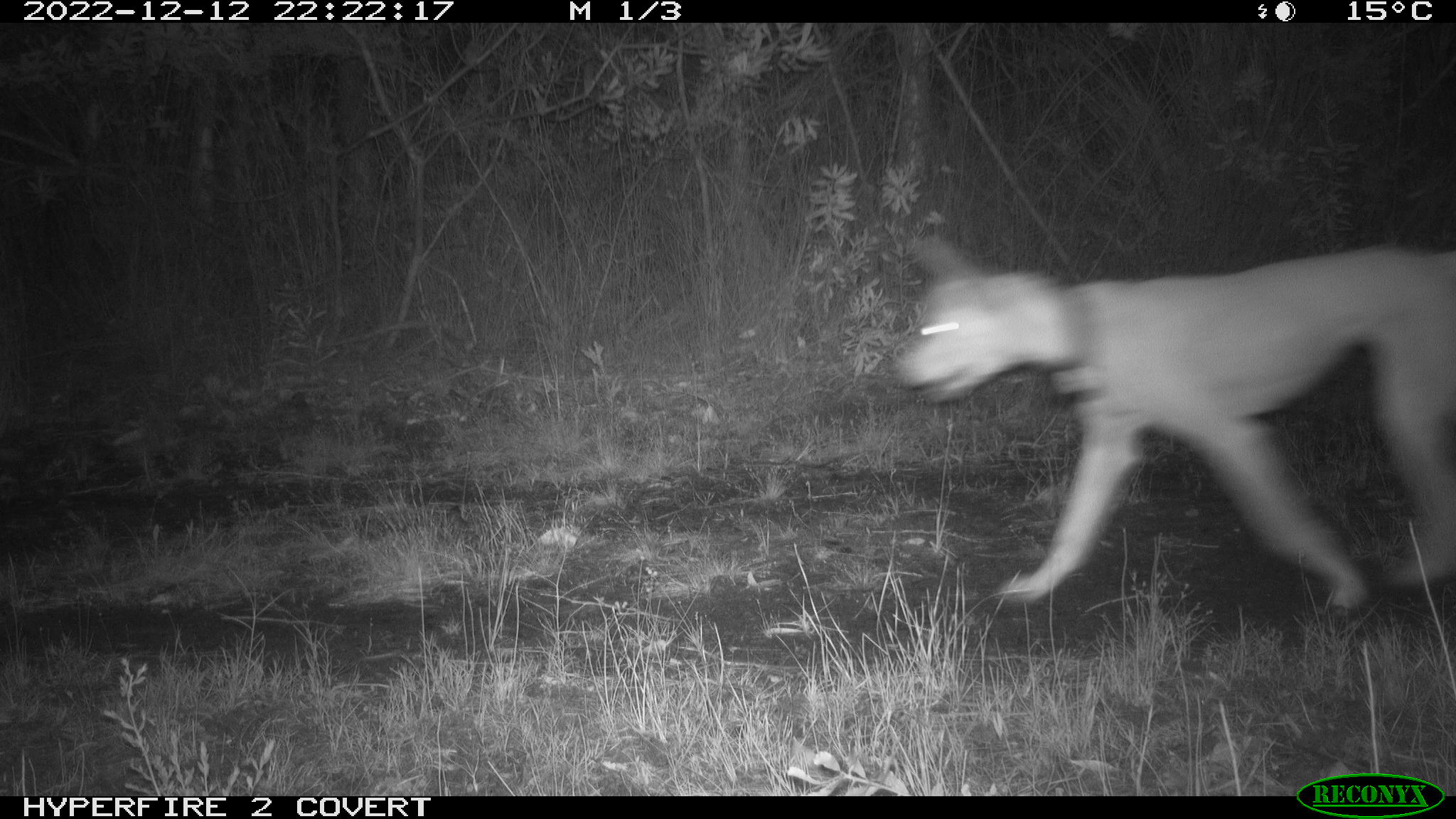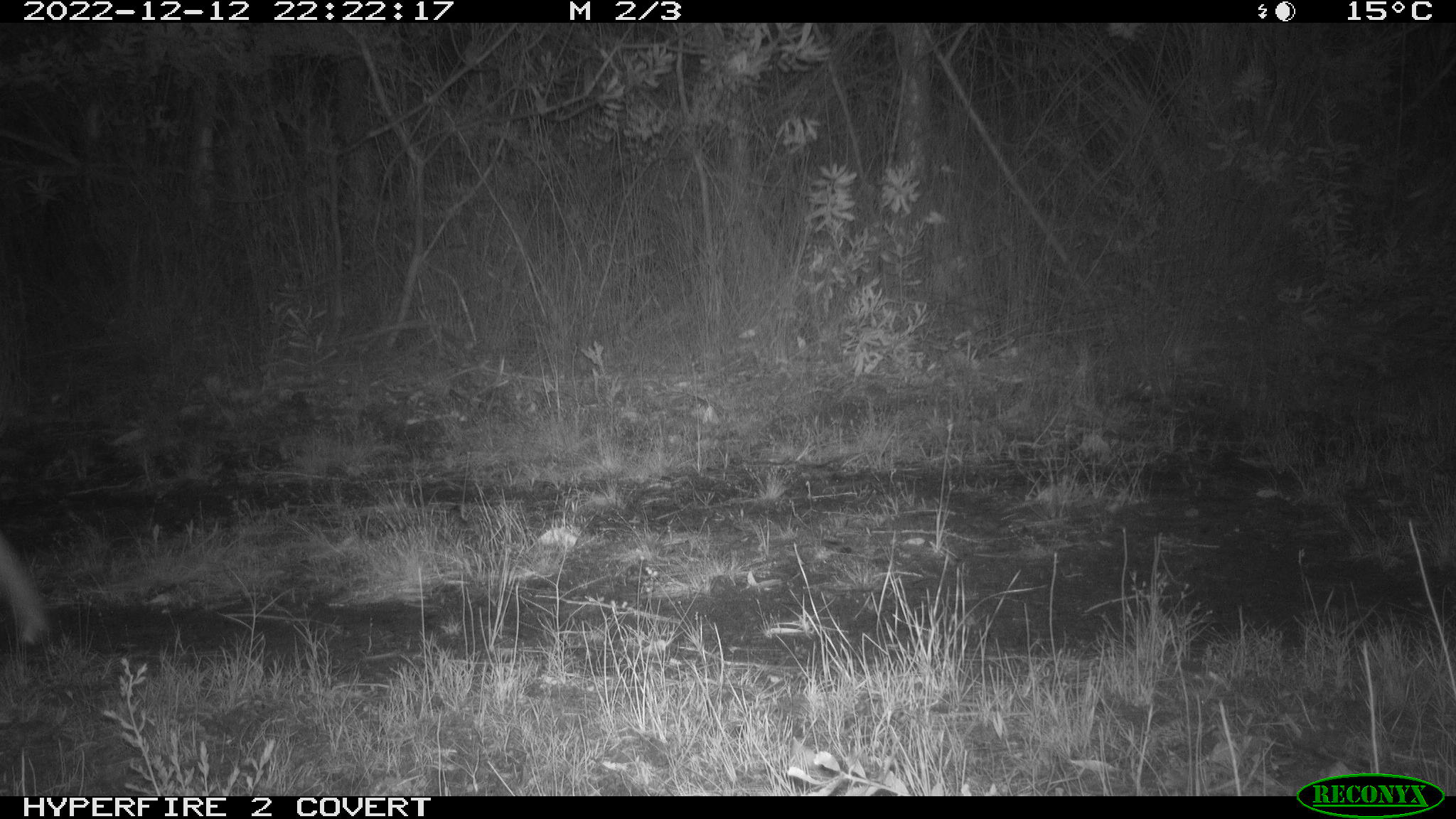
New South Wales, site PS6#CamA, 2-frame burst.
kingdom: Animalia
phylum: Chordata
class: Mammalia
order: Carnivora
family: Canidae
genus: Canis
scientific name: Canis familiaris dingo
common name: dingo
Dingo (Canis familiaris dingo).